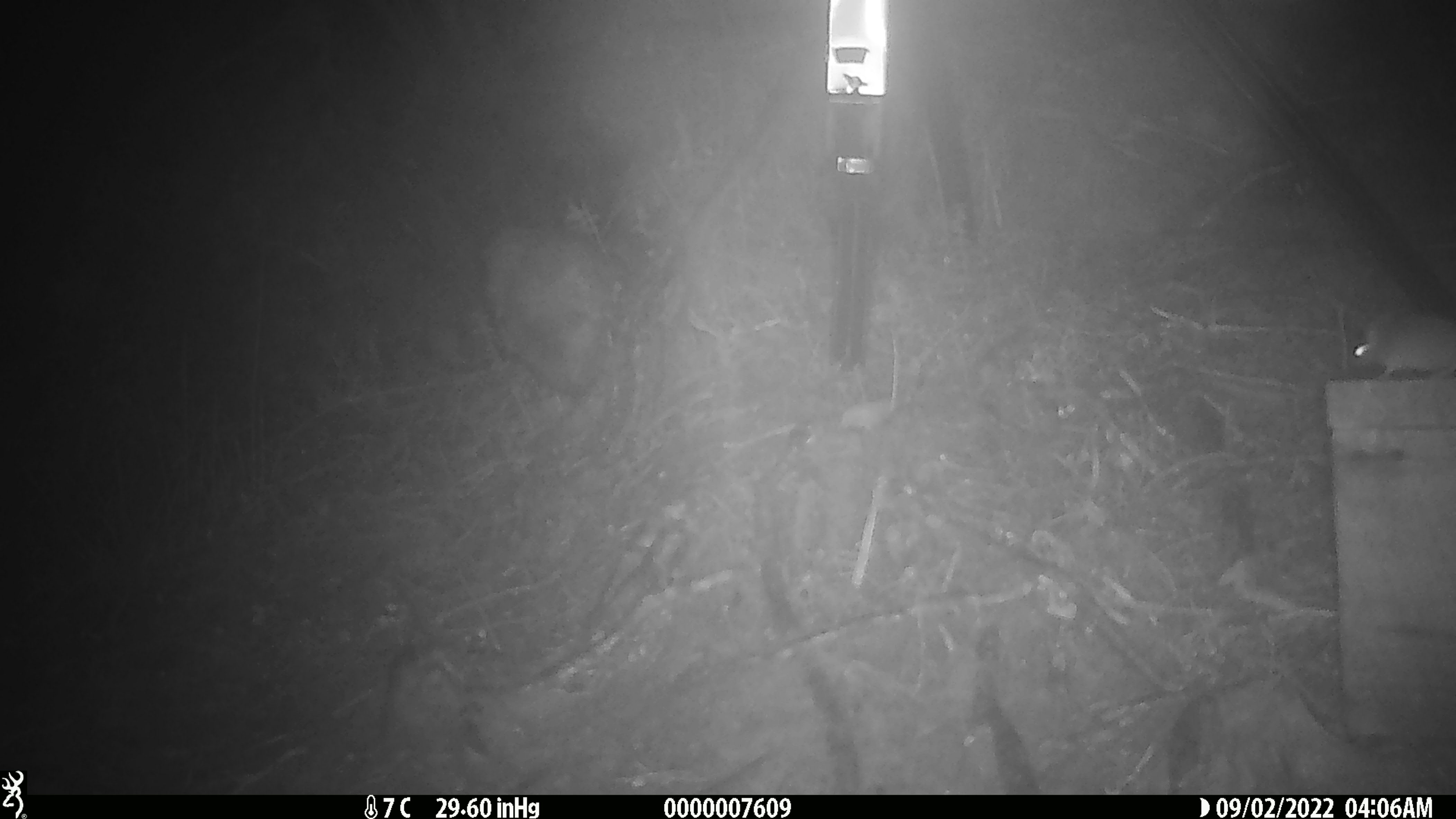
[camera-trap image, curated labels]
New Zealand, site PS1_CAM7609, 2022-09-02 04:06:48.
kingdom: Animalia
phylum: Chordata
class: Mammalia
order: Rodentia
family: Muridae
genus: Mus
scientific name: Mus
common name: mouse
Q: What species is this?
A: Mouse (Mus).